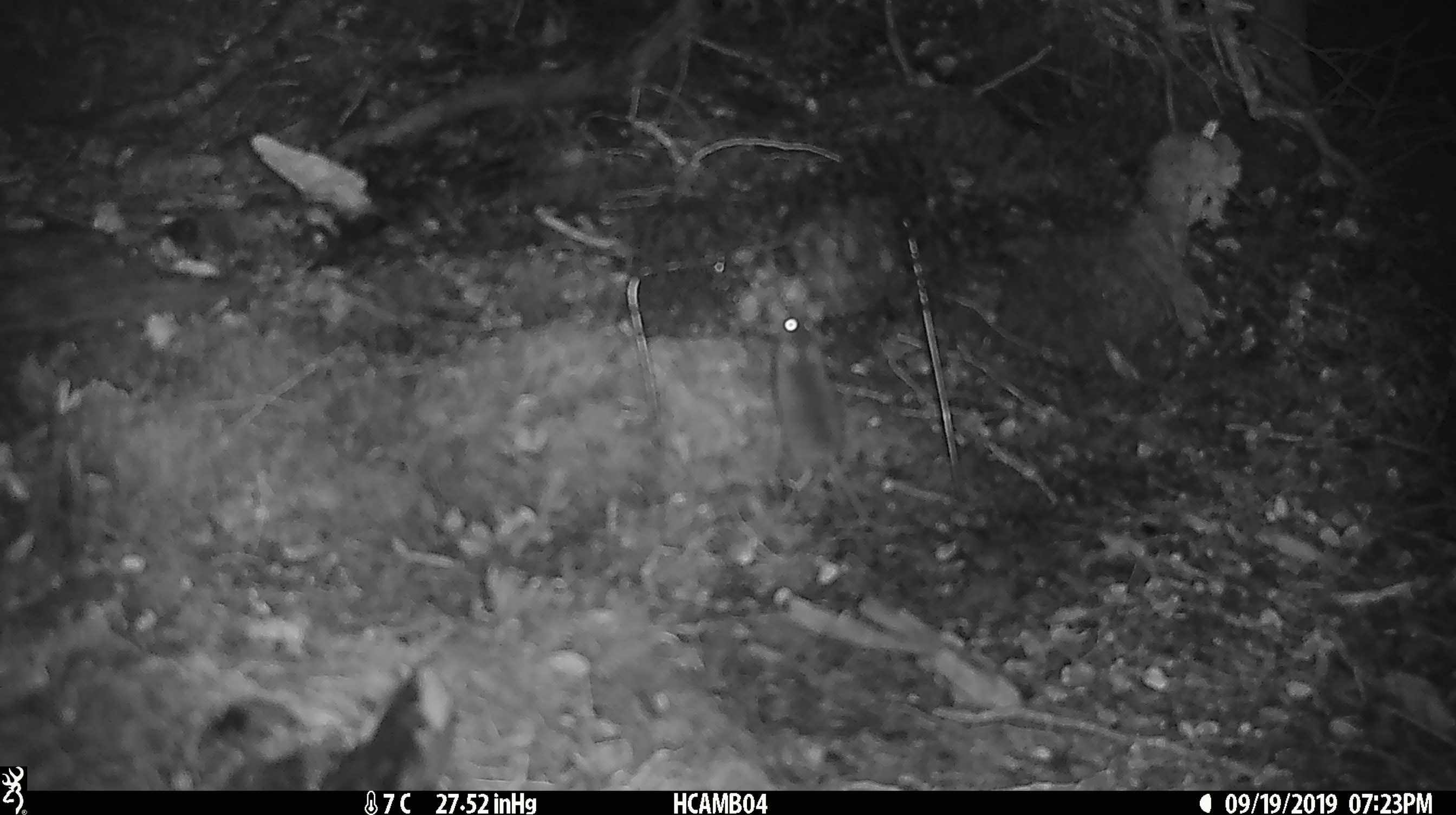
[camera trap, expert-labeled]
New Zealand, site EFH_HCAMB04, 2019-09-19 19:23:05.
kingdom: Animalia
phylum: Chordata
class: Mammalia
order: Rodentia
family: Muridae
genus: Mus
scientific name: Mus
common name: mouse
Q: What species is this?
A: Mouse (Mus).